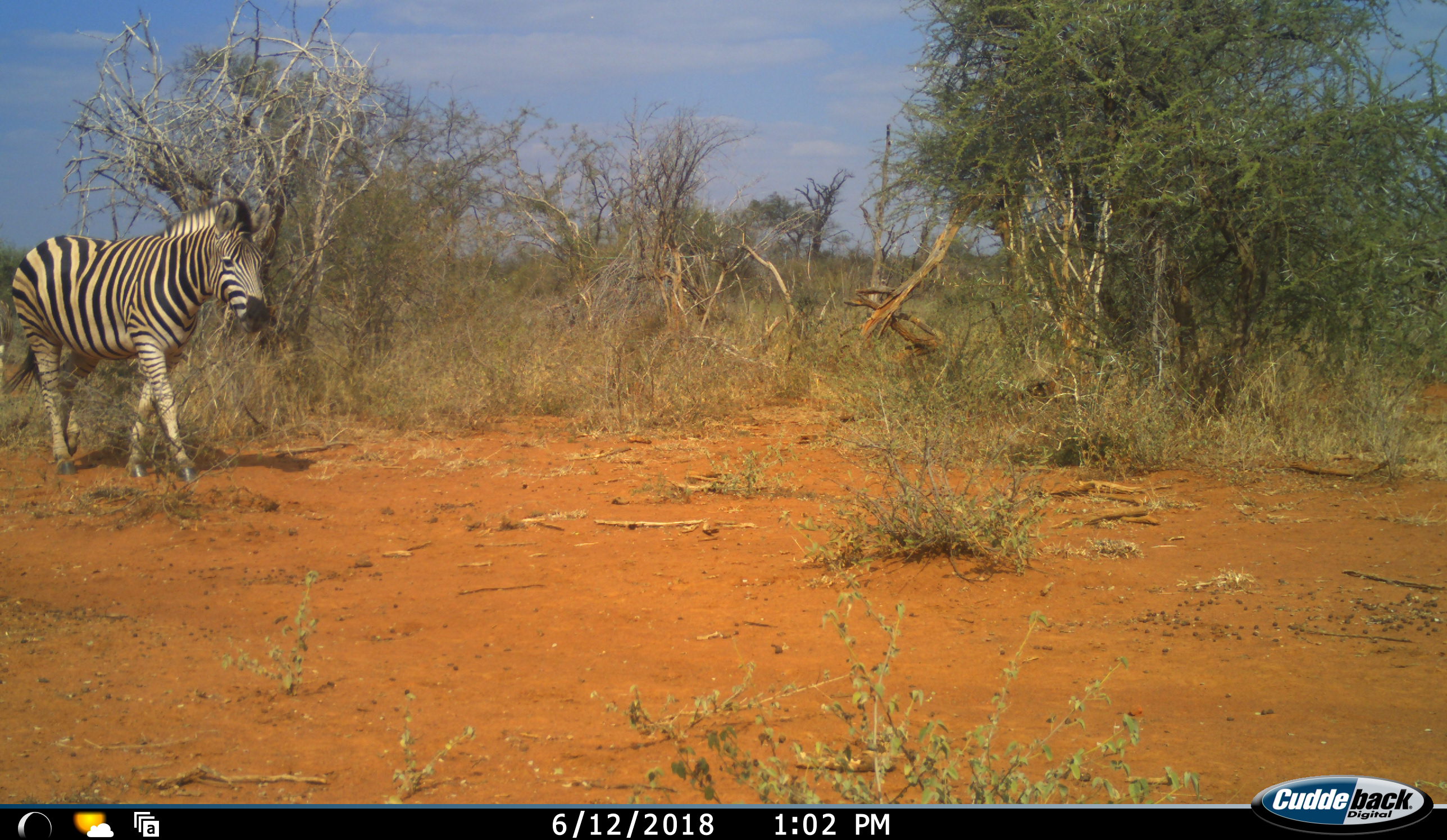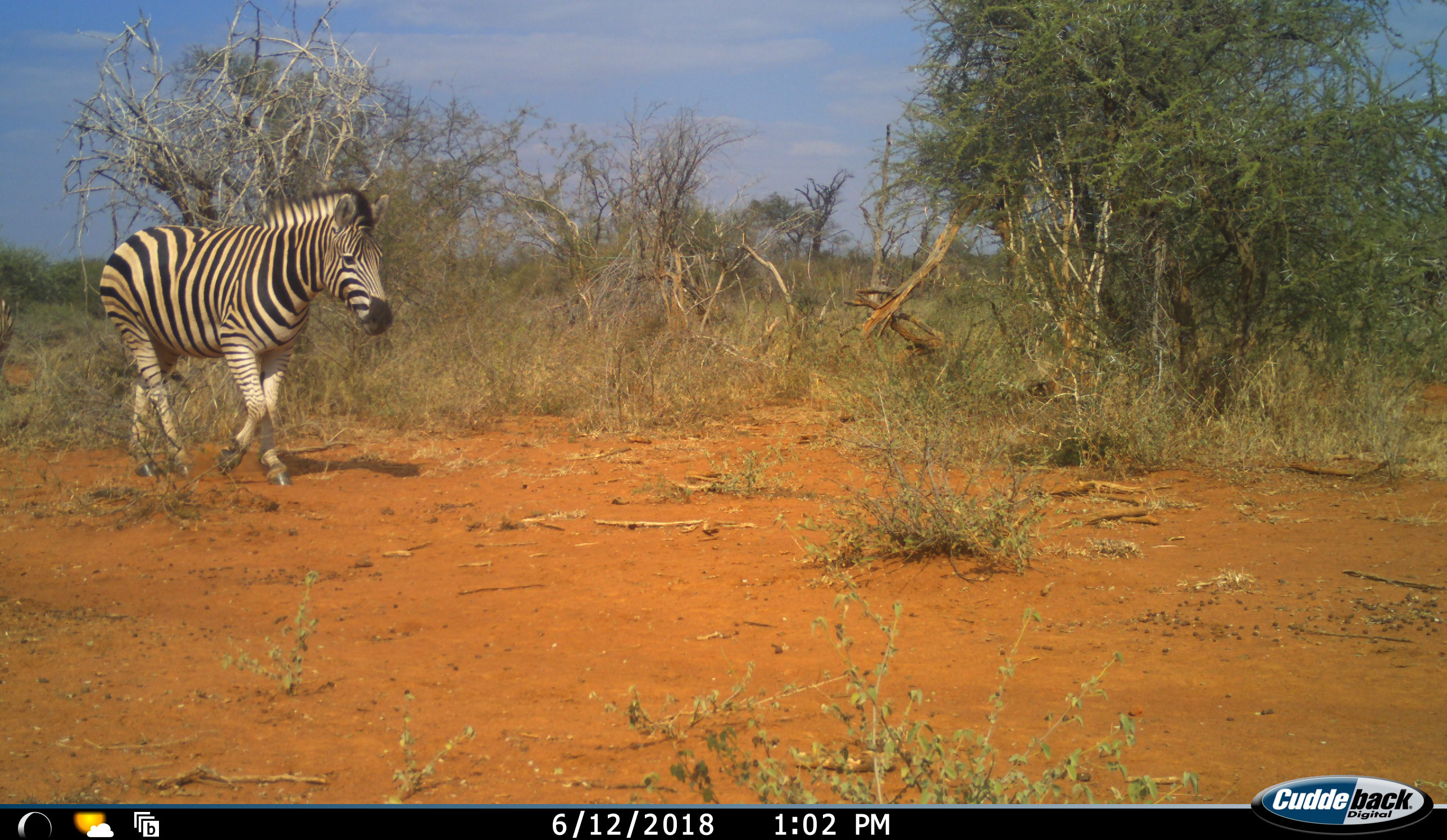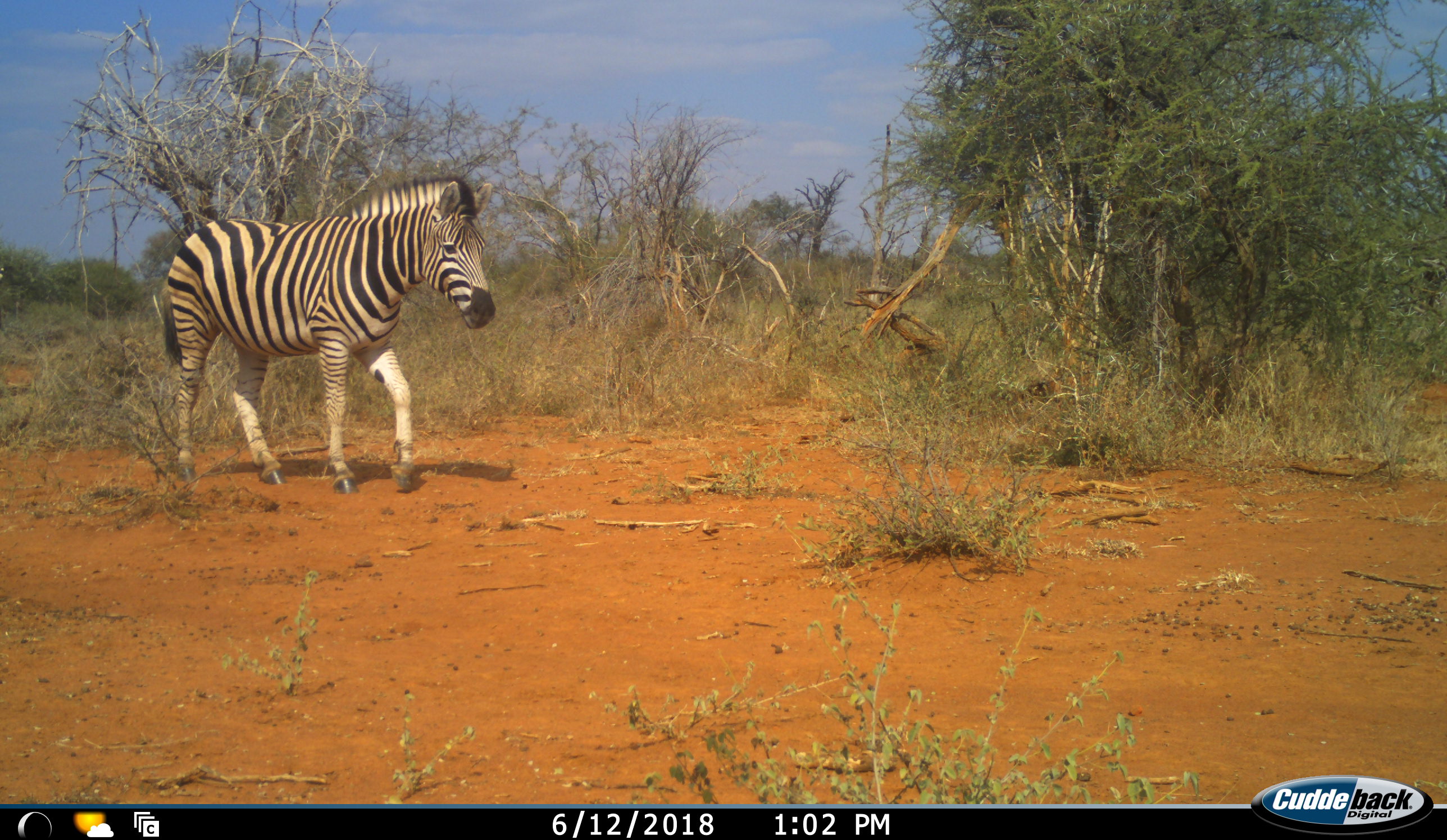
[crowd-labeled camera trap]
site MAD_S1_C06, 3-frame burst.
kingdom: Animalia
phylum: Chordata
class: Mammalia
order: Perissodactyla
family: Equidae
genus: Equus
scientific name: Equus quagga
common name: plains zebra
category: zebraplains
Zebraplains (plains zebra) (Equus quagga), count 1. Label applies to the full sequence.